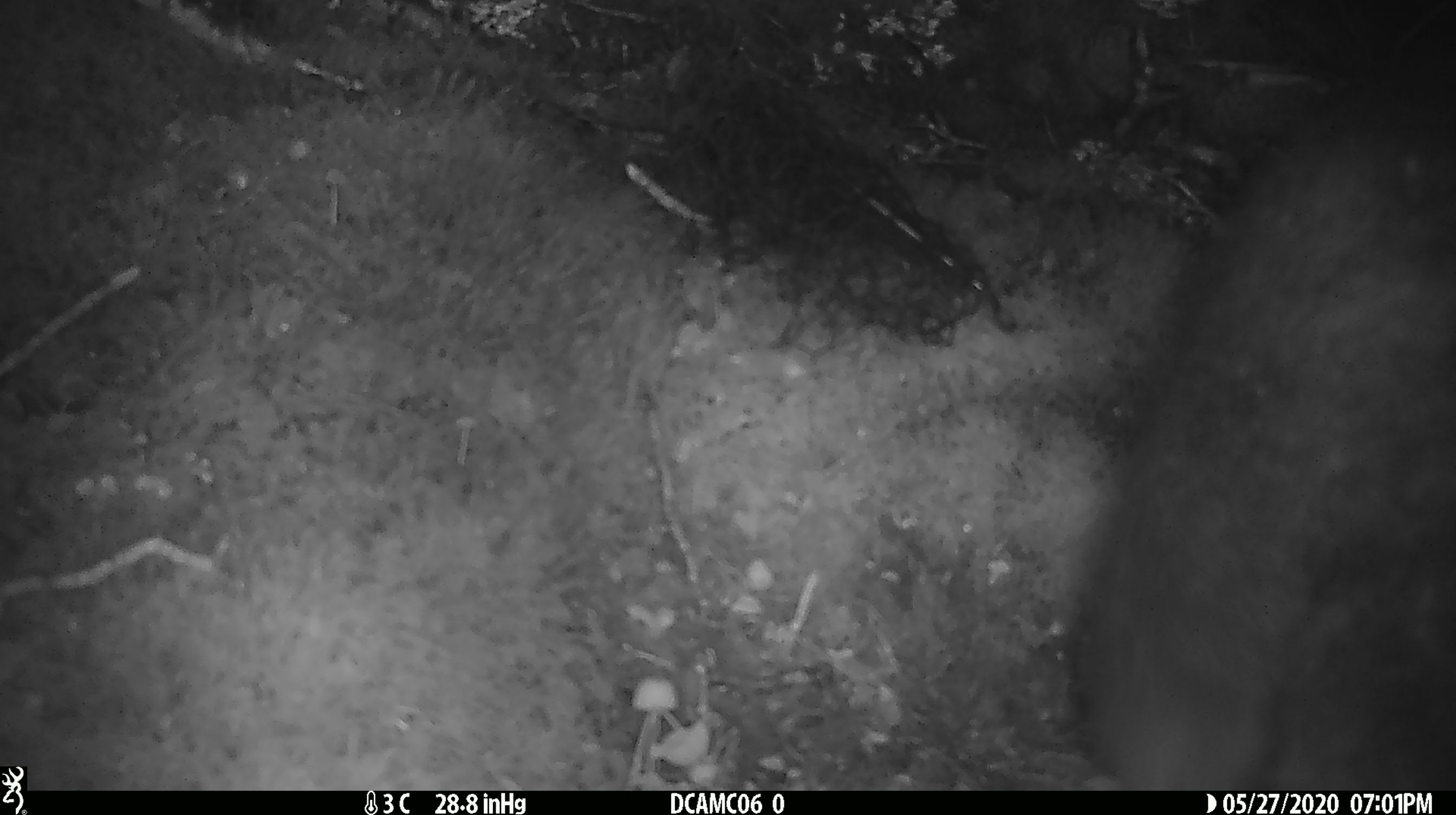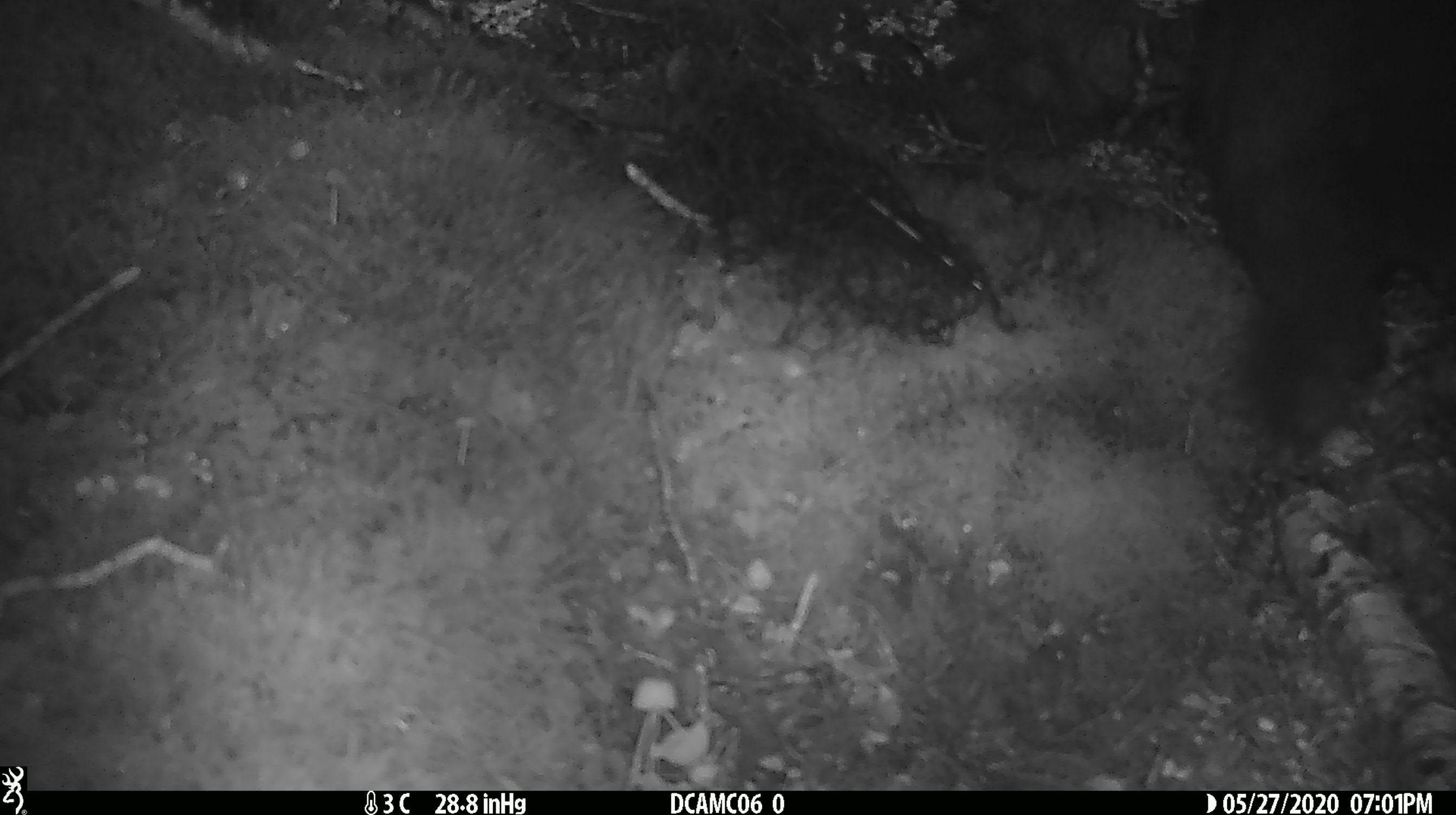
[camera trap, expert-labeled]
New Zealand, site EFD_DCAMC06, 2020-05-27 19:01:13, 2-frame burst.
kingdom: Animalia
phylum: Chordata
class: Mammalia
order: Diprotodontia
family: Phalangeridae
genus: Trichosurus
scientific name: Trichosurus vulpecula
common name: common brushtail possum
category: possum